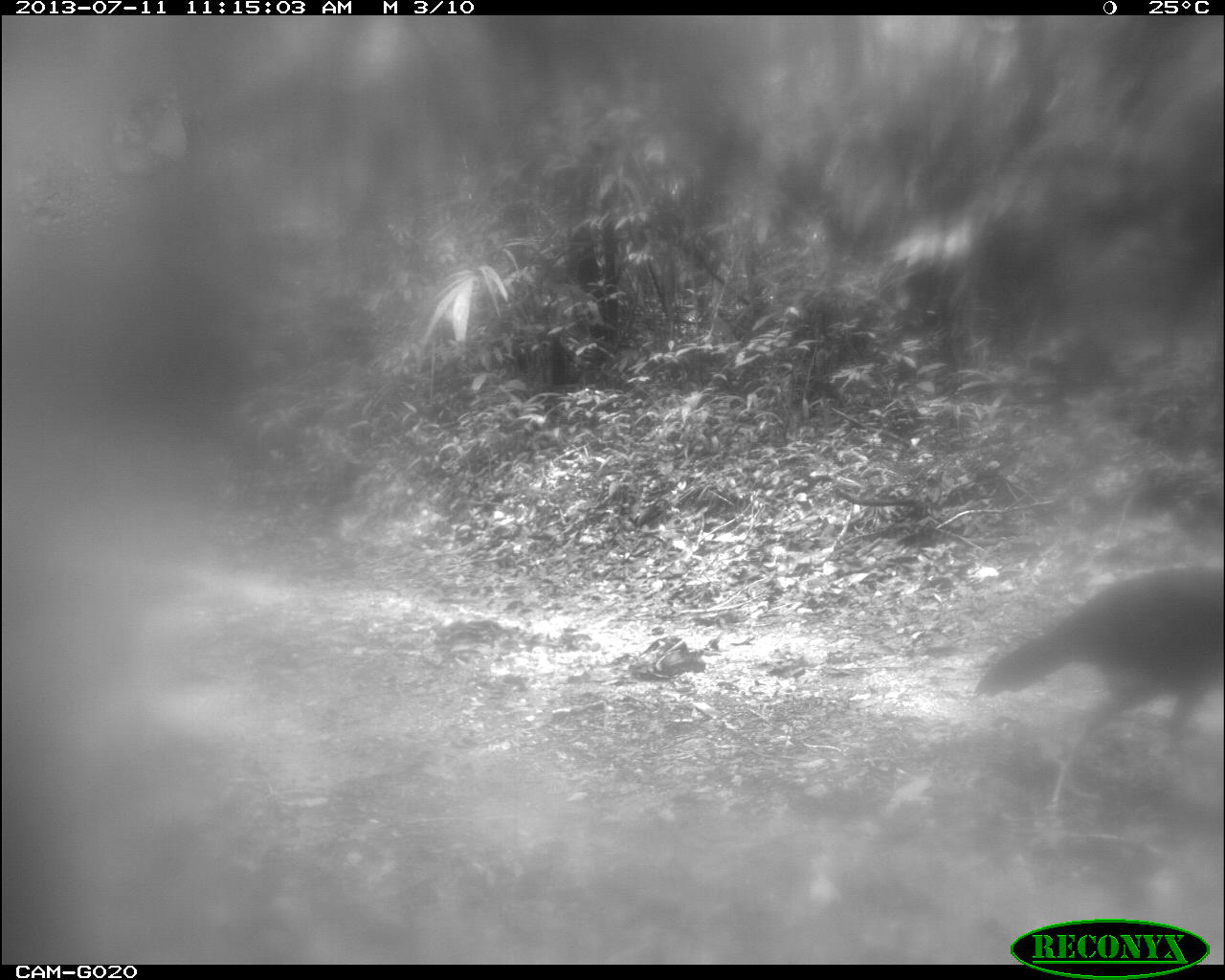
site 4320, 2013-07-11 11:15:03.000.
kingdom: Animalia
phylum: Chordata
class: Aves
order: Galliformes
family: Cracidae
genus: Crax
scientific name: Crax rubra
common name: great curassow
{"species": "Crax rubra (great curassow)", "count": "1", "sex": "female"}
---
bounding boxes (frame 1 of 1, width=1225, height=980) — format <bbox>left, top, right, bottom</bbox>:
crax rubra: <bbox>970, 560, 1225, 824</bbox>